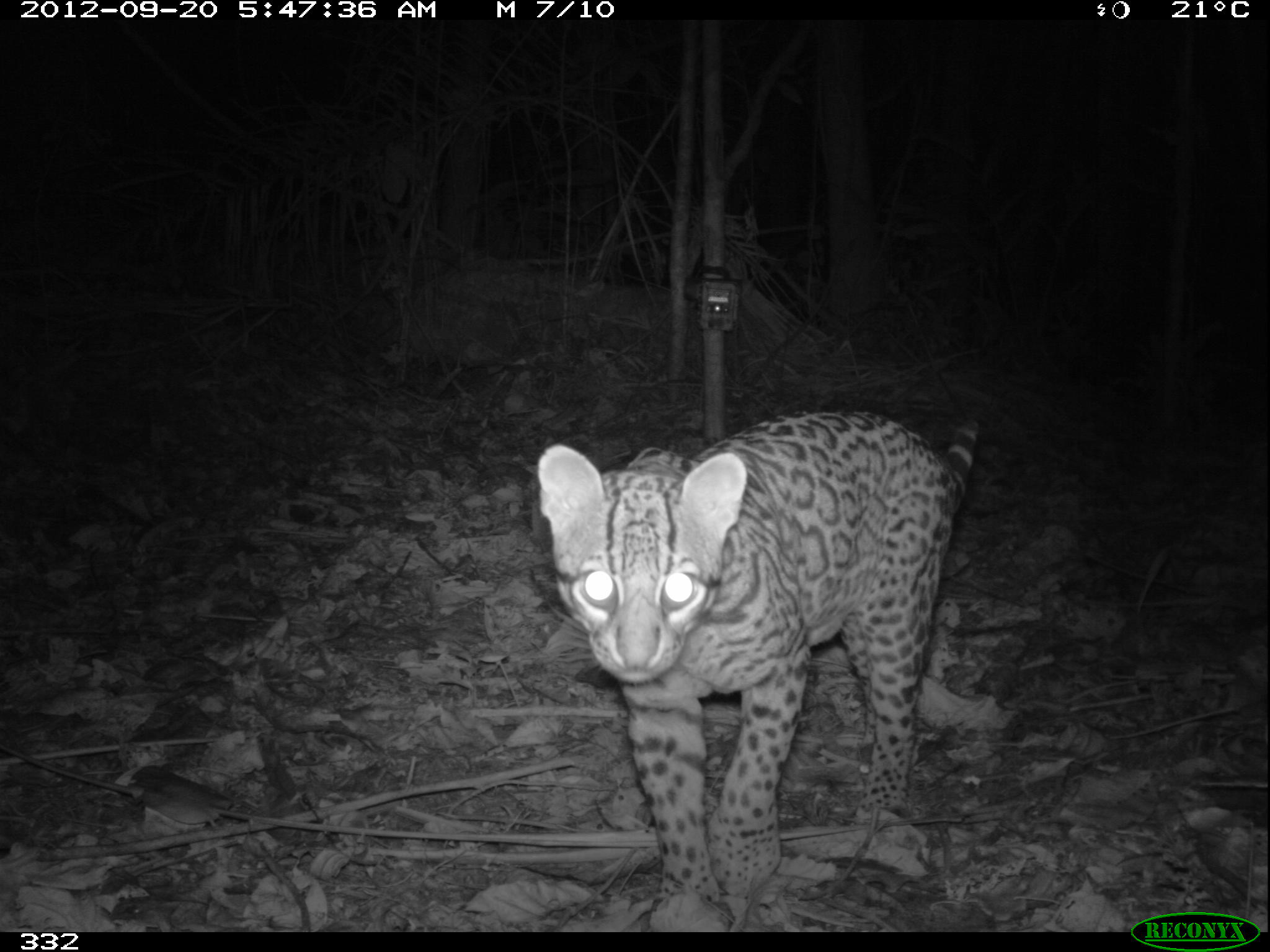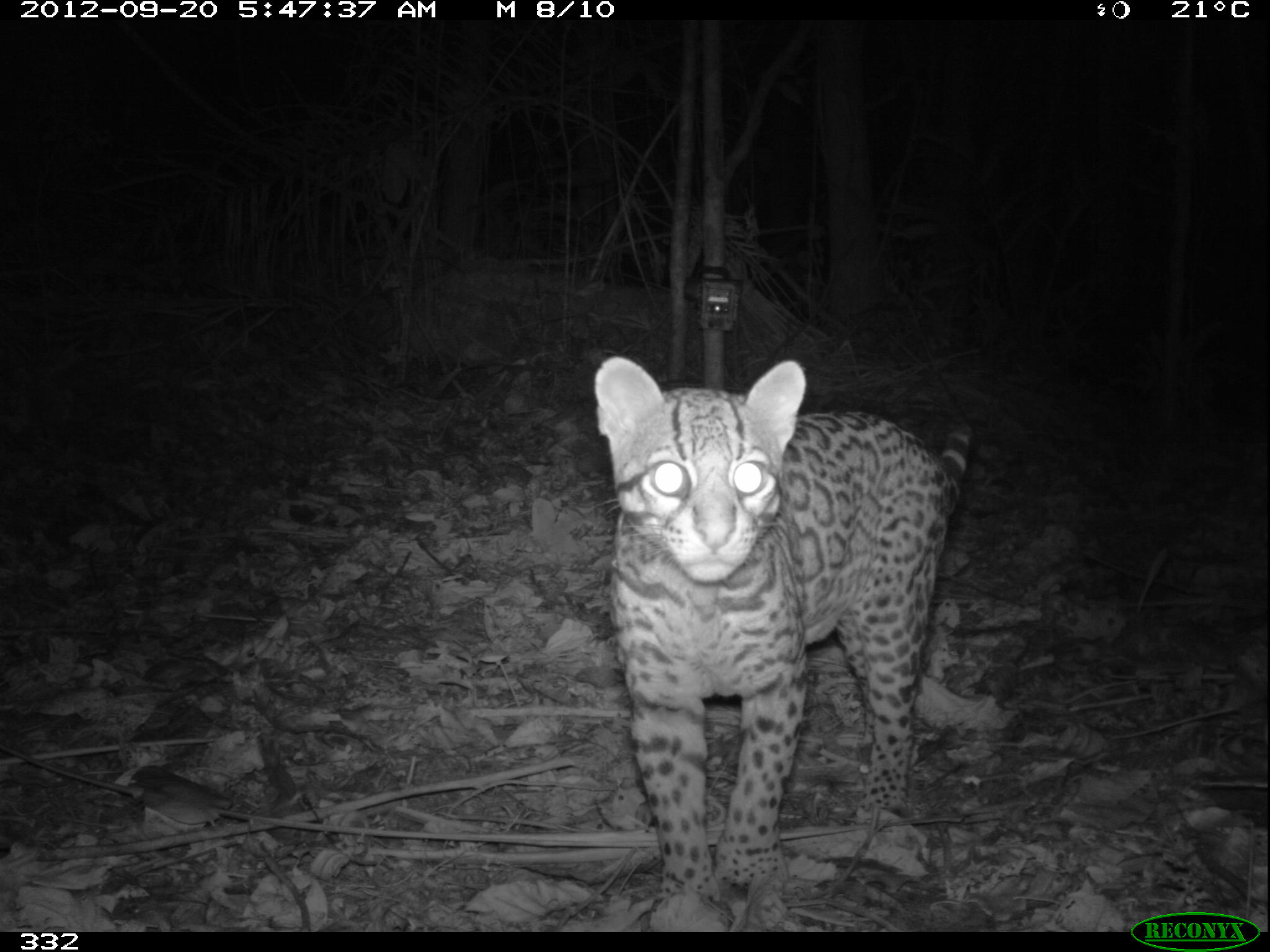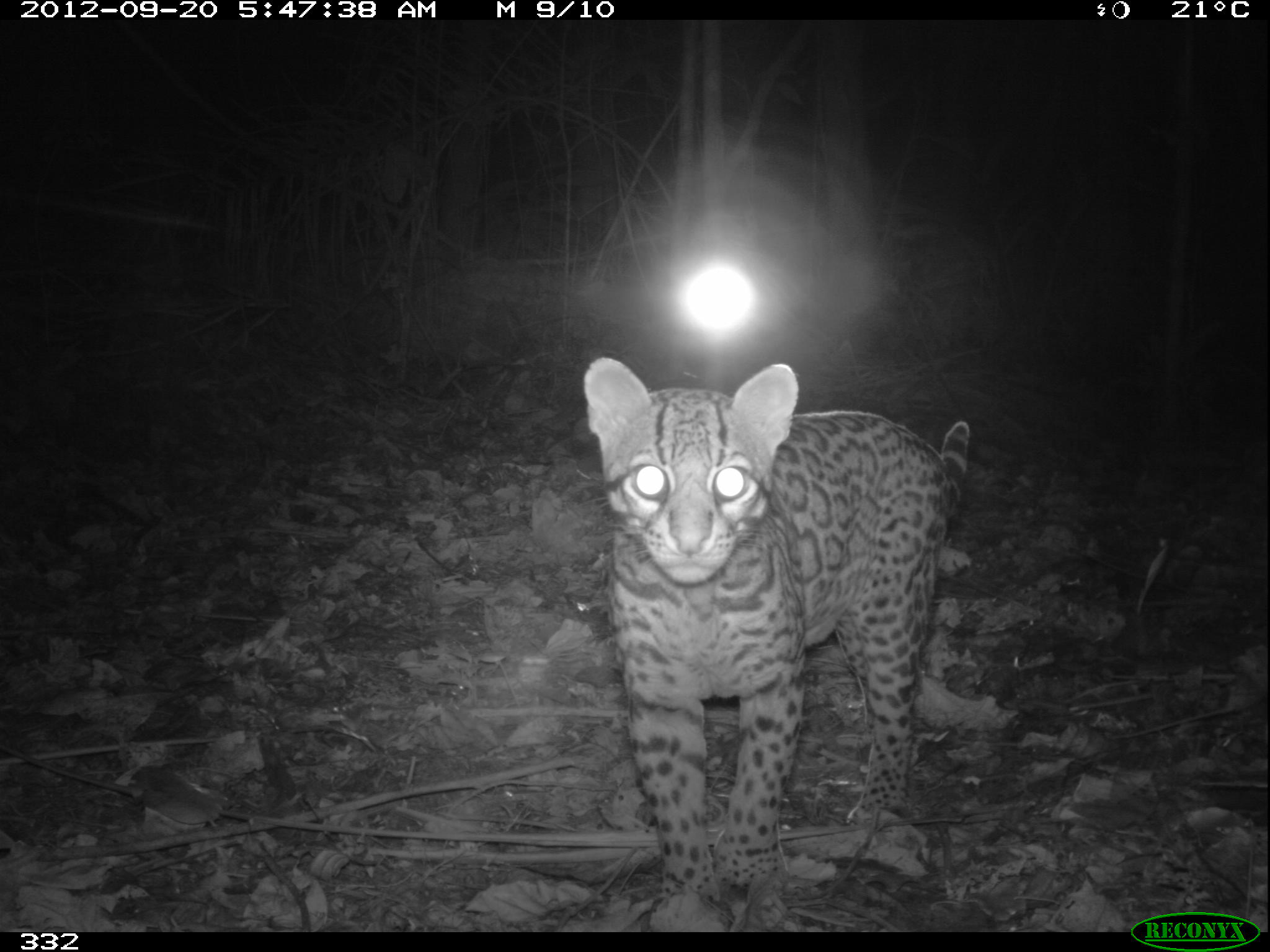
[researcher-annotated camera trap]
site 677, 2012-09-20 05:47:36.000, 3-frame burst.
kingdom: Animalia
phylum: Chordata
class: Mammalia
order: Carnivora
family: Felidae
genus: Leopardus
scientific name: Leopardus pardalis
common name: ocelot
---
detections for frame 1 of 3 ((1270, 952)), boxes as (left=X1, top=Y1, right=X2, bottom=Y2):
leopardus pardalis: (left=533, top=405, right=979, bottom=930)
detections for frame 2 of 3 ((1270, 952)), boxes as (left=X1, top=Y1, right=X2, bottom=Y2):
leopardus pardalis: (left=590, top=353, right=970, bottom=930)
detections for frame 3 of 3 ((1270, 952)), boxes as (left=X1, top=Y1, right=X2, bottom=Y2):
leopardus pardalis: (left=581, top=353, right=970, bottom=903)